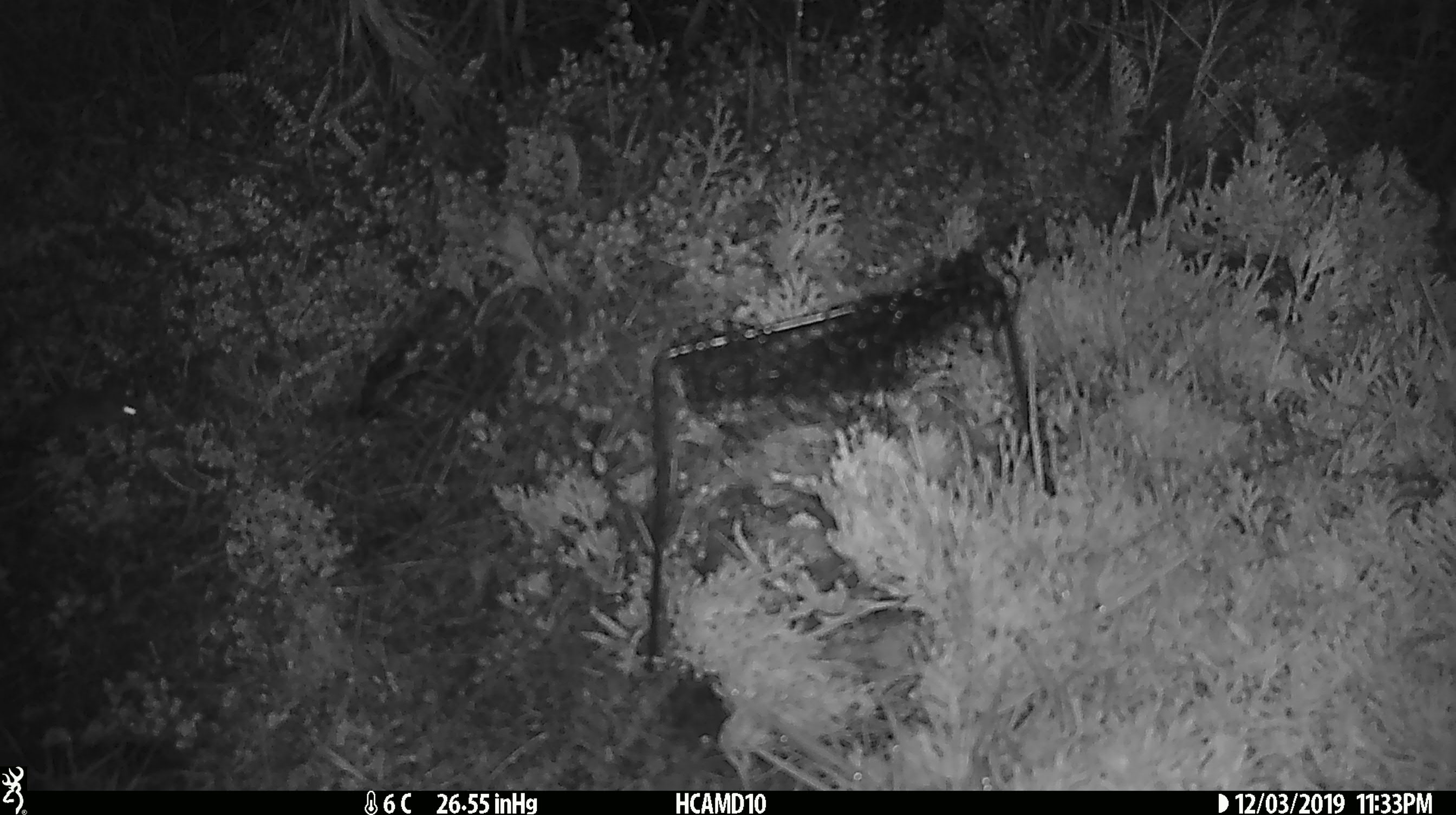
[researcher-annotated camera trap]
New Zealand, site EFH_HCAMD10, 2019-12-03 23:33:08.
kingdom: Animalia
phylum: Chordata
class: Mammalia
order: Rodentia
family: Muridae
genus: Mus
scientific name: Mus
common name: mouse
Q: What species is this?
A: Mouse (Mus).